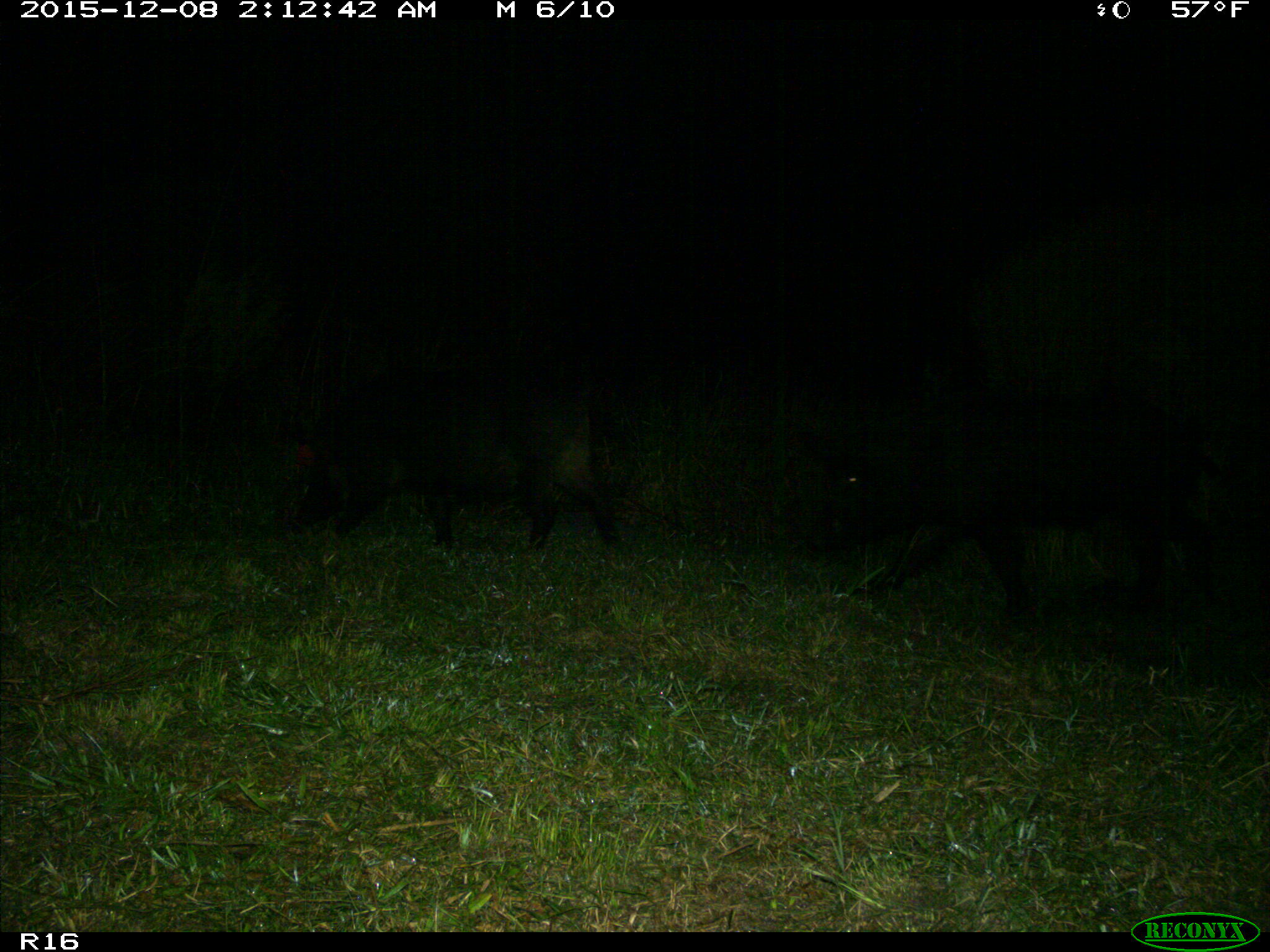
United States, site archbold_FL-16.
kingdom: Animalia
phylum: Chordata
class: Mammalia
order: Artiodactyla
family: Suidae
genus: Sus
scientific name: Sus scrofa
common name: wild boar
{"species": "Sus scrofa (wild boar)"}